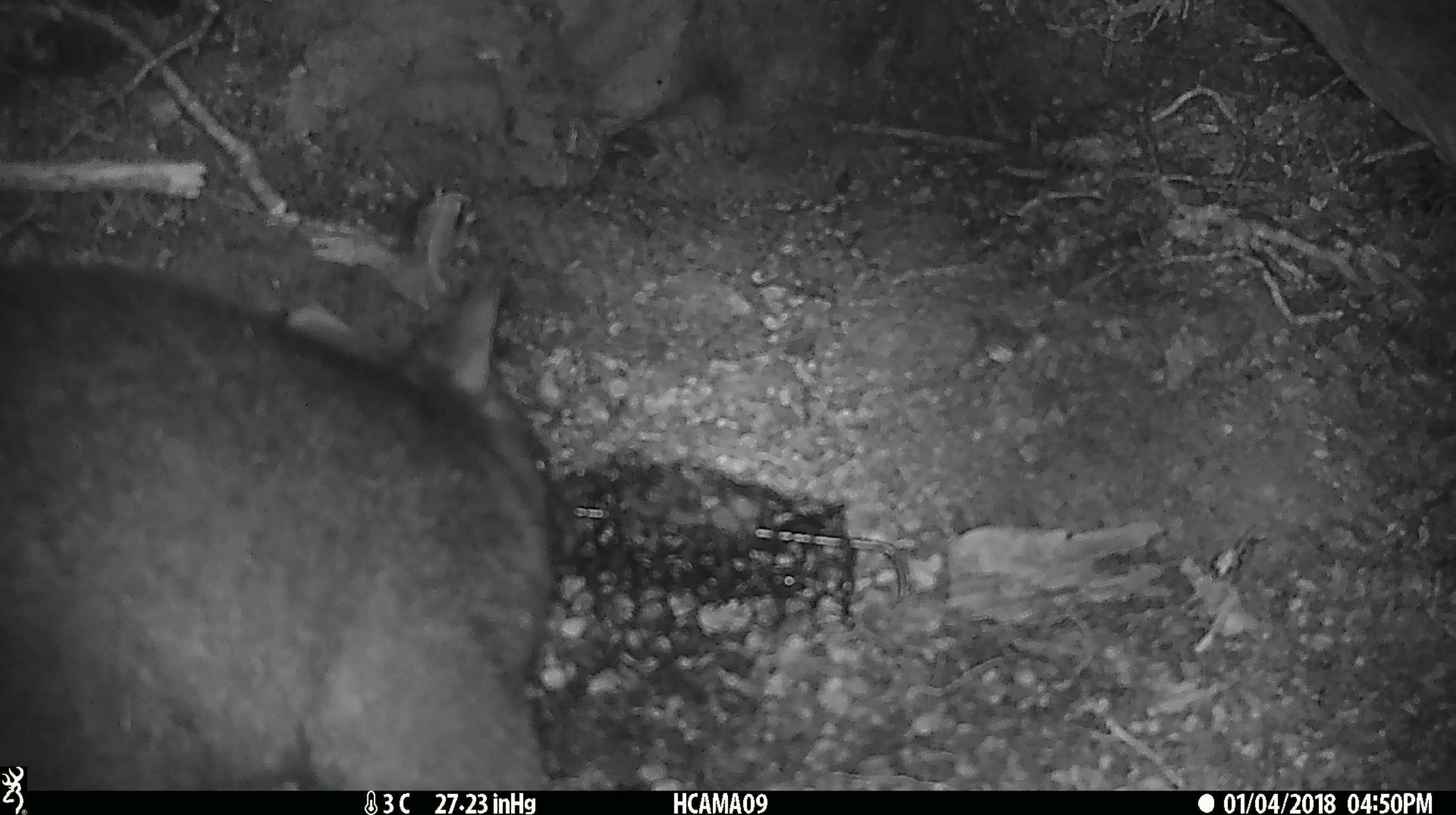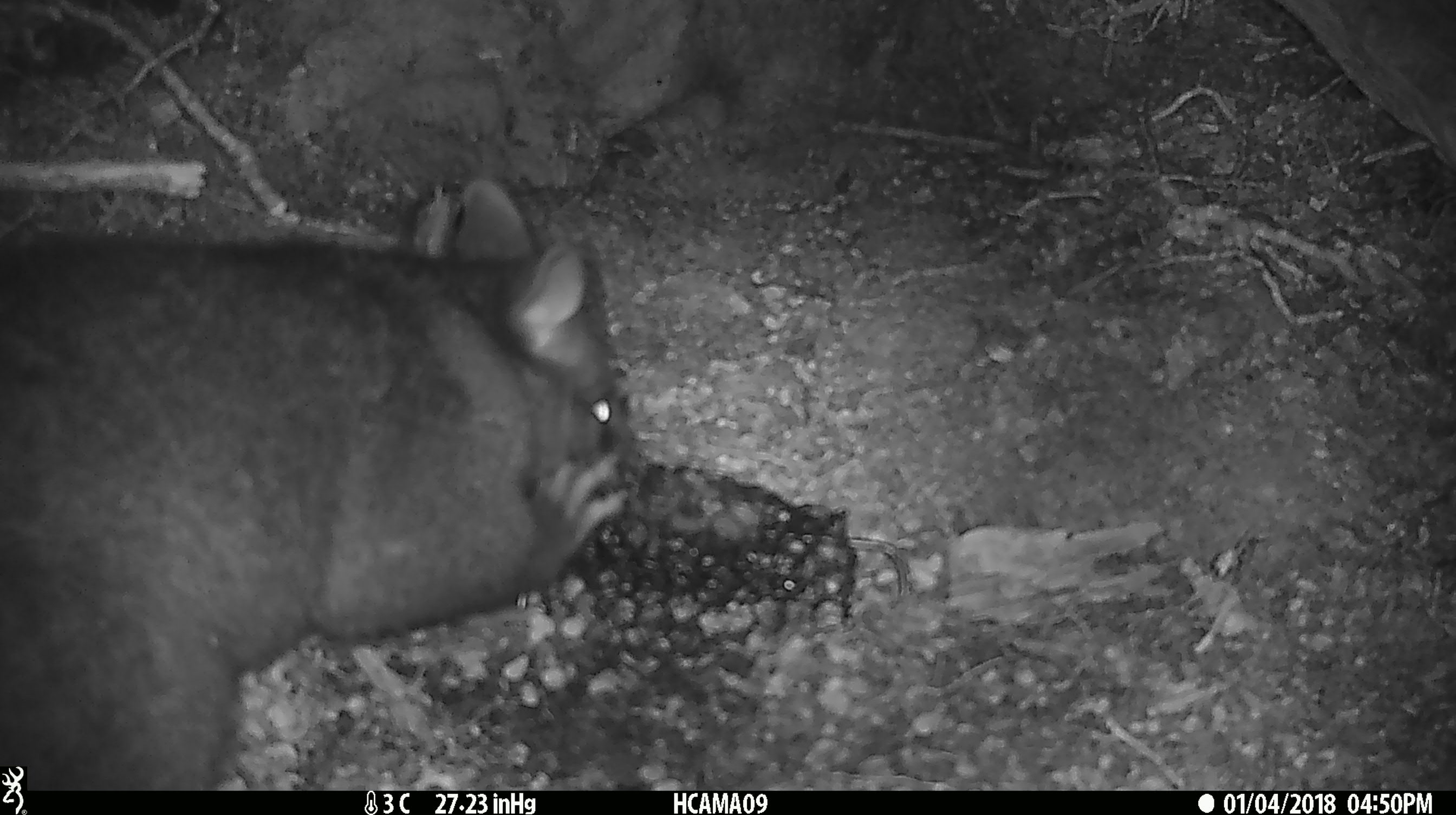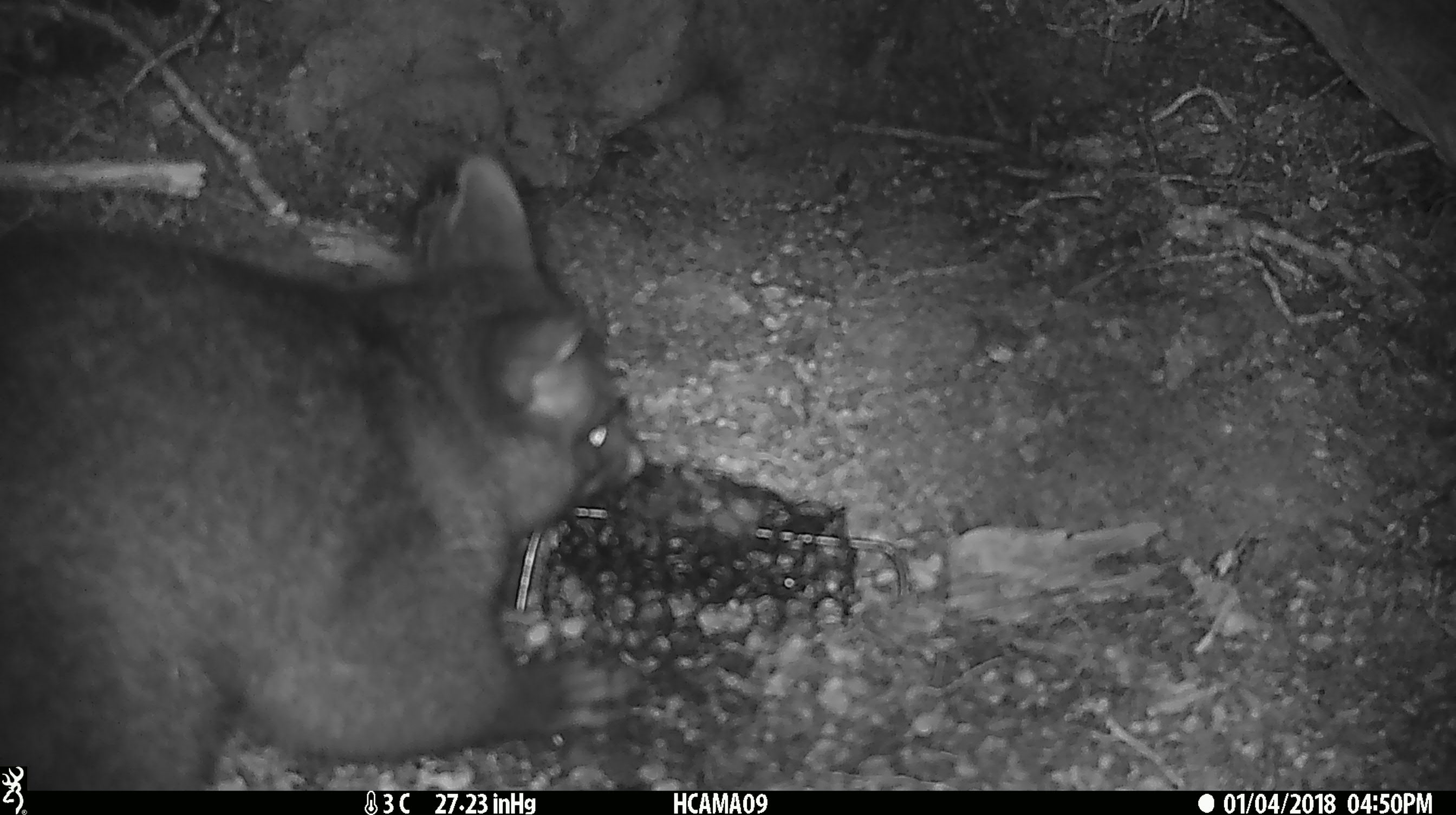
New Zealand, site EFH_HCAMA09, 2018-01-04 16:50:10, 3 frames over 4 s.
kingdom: Animalia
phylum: Chordata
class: Mammalia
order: Diprotodontia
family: Phalangeridae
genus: Trichosurus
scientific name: Trichosurus vulpecula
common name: common brushtail possum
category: possum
Possum (common brushtail possum) (Trichosurus vulpecula).